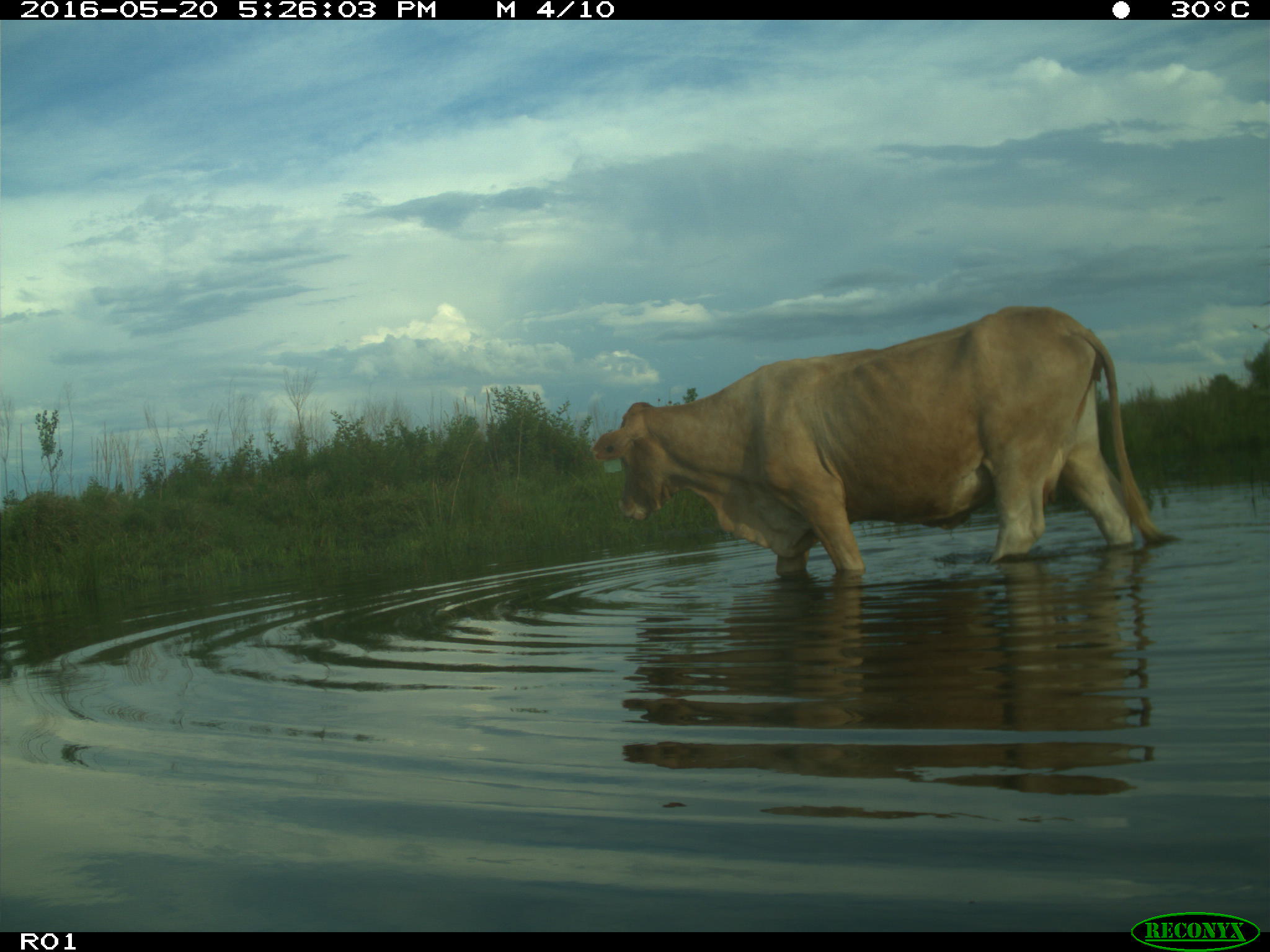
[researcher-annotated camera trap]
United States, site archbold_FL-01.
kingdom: Animalia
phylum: Chordata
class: Mammalia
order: Artiodactyla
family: Bovidae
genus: Bos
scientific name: Bos taurus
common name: domestic cow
Bos taurus (domestic cow).